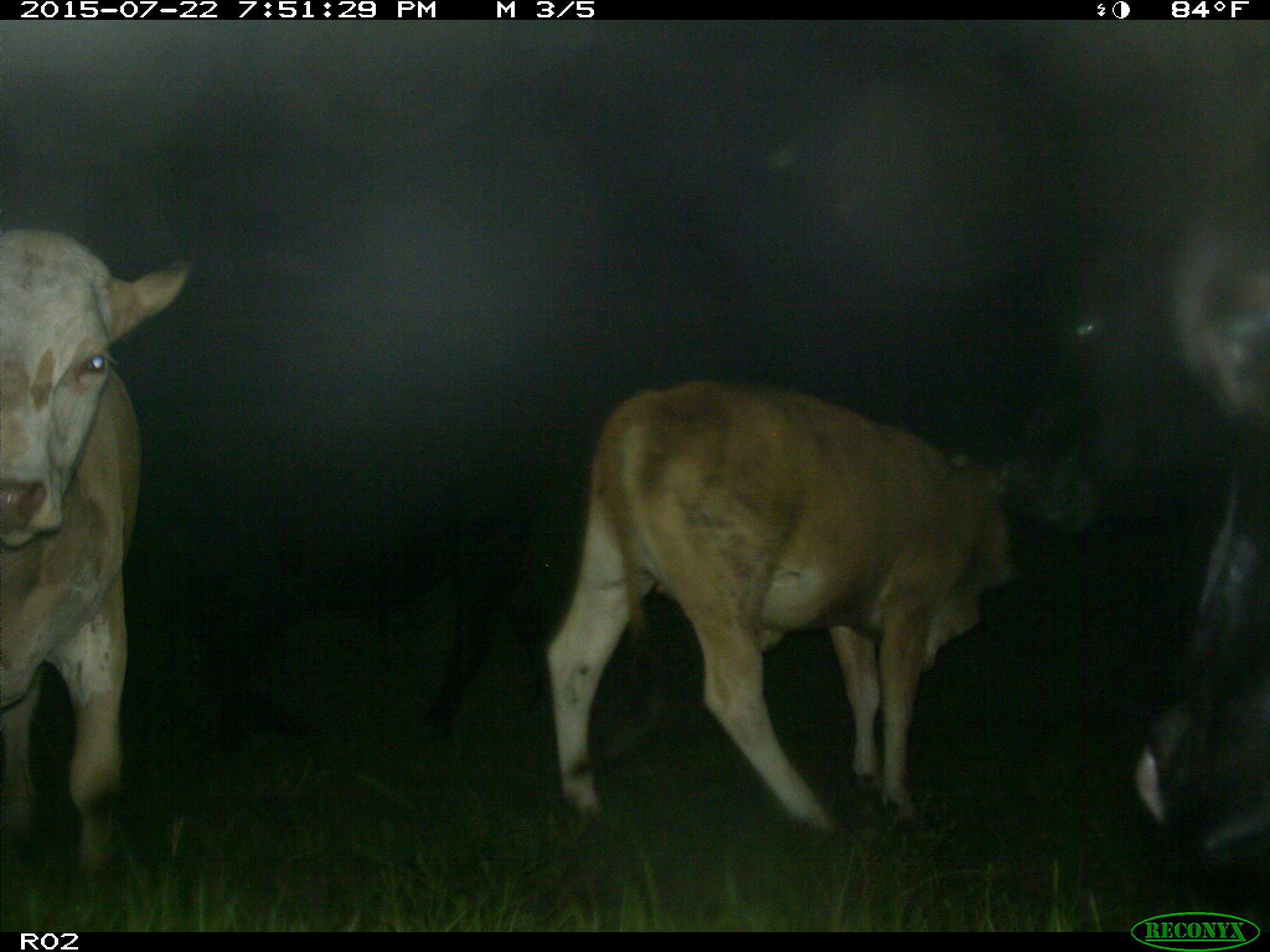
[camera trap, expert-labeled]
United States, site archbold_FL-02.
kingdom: Animalia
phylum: Chordata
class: Mammalia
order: Artiodactyla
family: Bovidae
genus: Bos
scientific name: Bos taurus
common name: domestic cow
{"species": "Bos taurus (domestic cow)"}